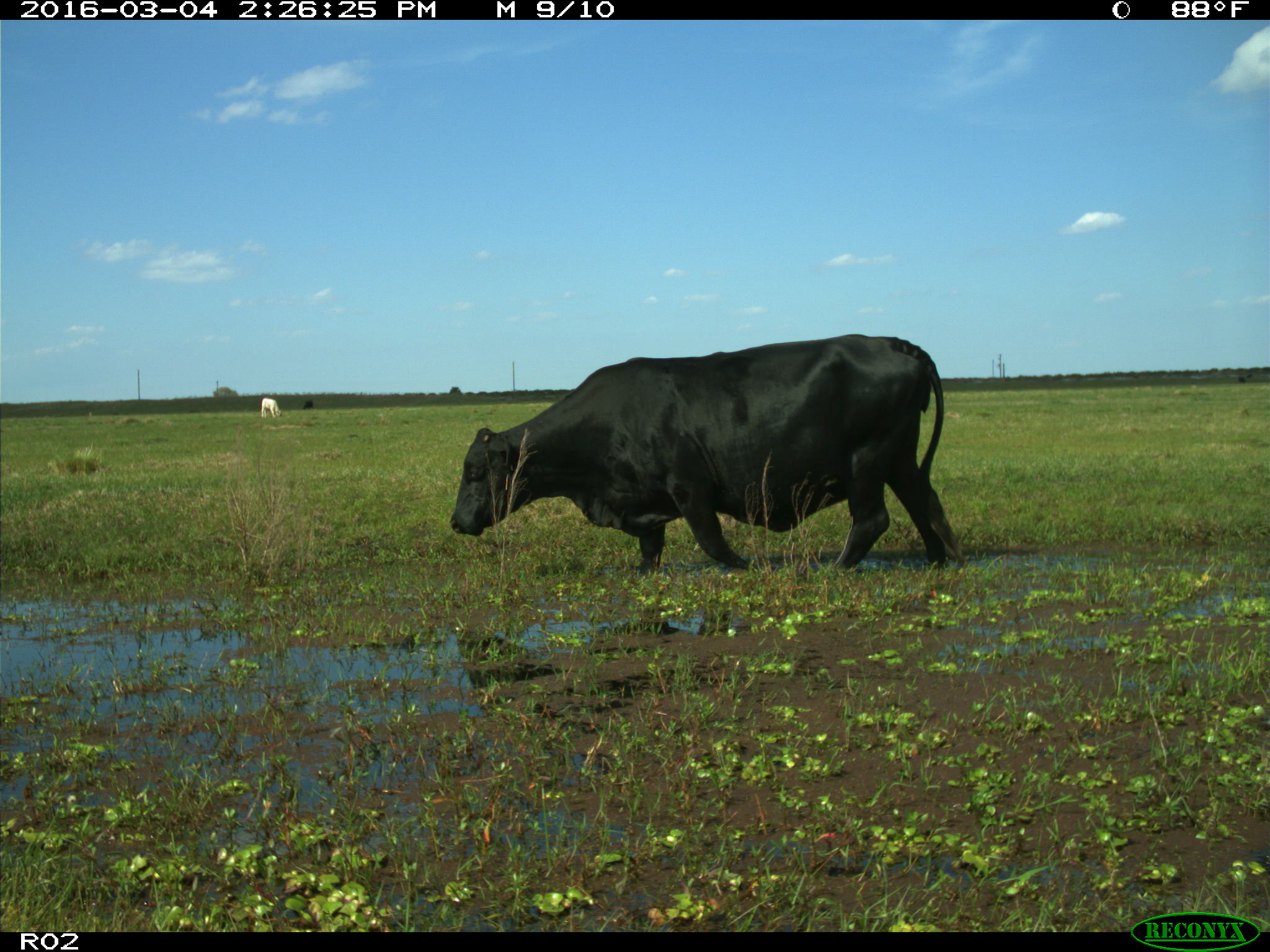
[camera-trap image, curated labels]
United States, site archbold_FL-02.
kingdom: Animalia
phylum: Chordata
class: Mammalia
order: Artiodactyla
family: Bovidae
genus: Bos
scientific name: Bos taurus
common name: domestic cow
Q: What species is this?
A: Bos taurus (domestic cow).